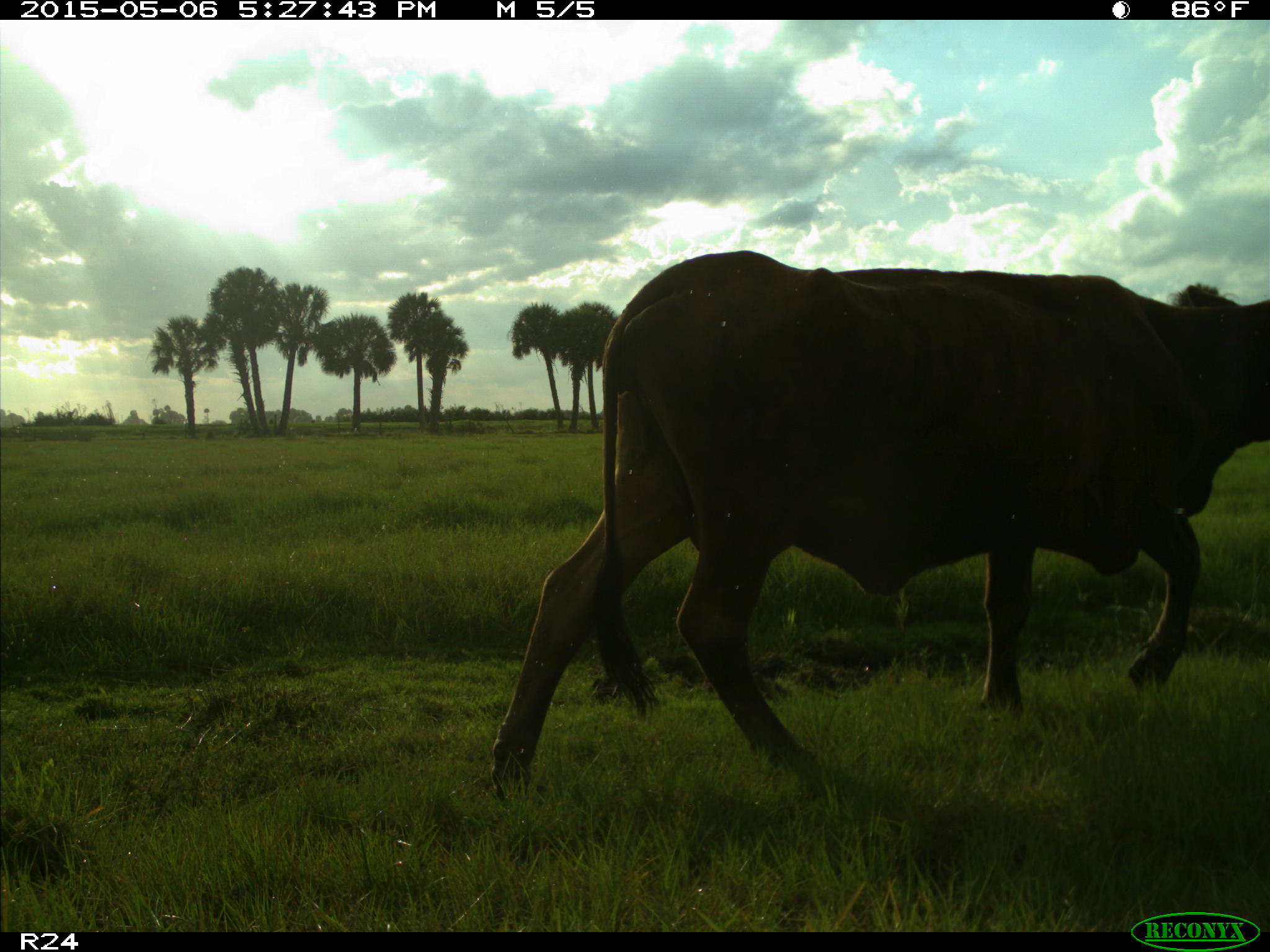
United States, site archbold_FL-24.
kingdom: Animalia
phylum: Chordata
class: Mammalia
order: Artiodactyla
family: Bovidae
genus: Bos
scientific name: Bos taurus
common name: domestic cow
Bos taurus (domestic cow).